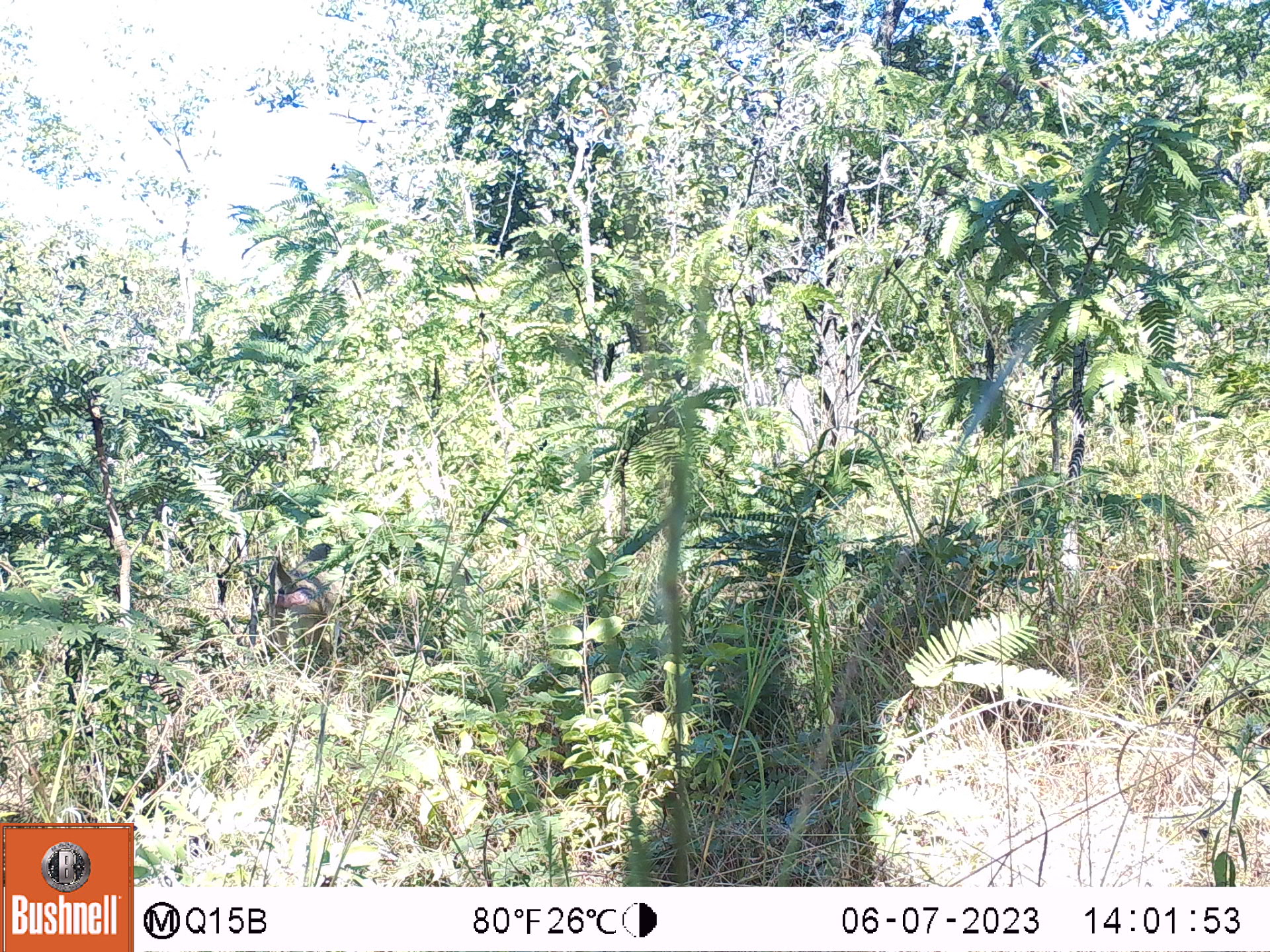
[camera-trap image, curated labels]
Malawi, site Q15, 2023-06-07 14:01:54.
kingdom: Animalia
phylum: Chordata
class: Mammalia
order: Primates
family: Cercopithecidae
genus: Papio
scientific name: Papio cynocephalus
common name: yellow baboon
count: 1